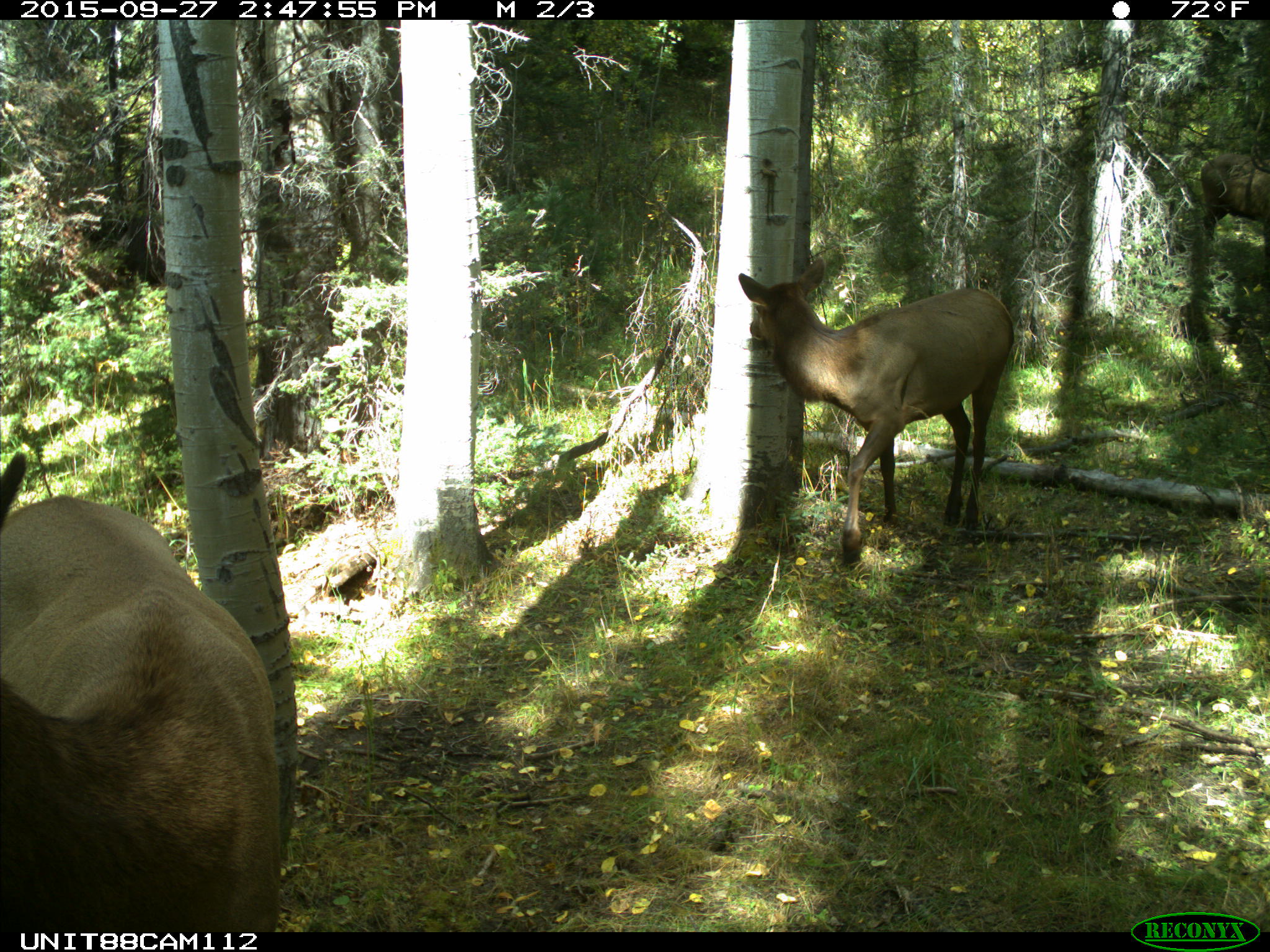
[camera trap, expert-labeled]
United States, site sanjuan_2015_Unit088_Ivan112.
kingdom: Animalia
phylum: Chordata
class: Mammalia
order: Artiodactyla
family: Cervidae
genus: Cervus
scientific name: Cervus elaphus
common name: red deer